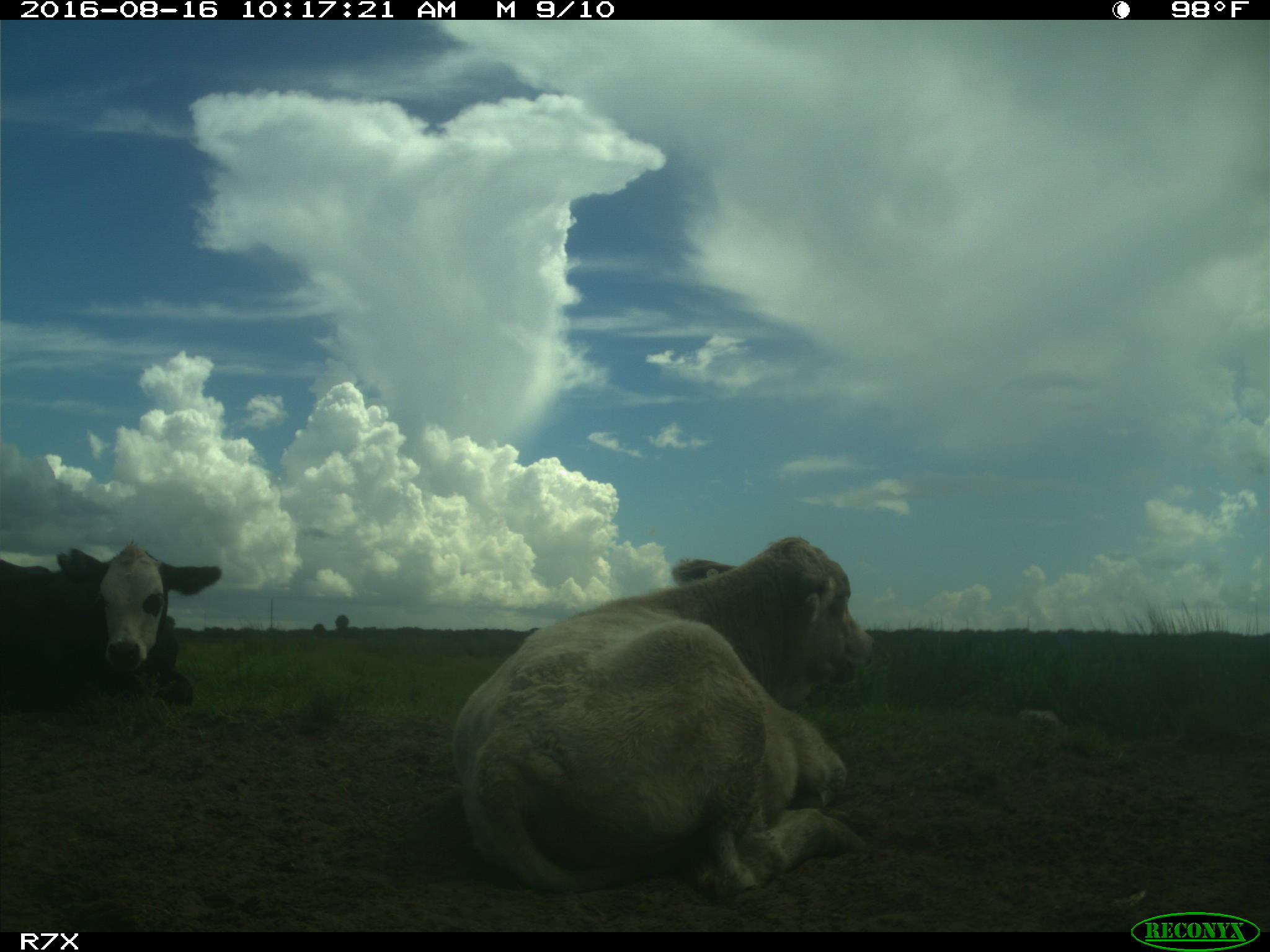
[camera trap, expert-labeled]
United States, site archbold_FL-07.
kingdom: Animalia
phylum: Chordata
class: Mammalia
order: Artiodactyla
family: Bovidae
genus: Bos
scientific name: Bos taurus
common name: domestic cow